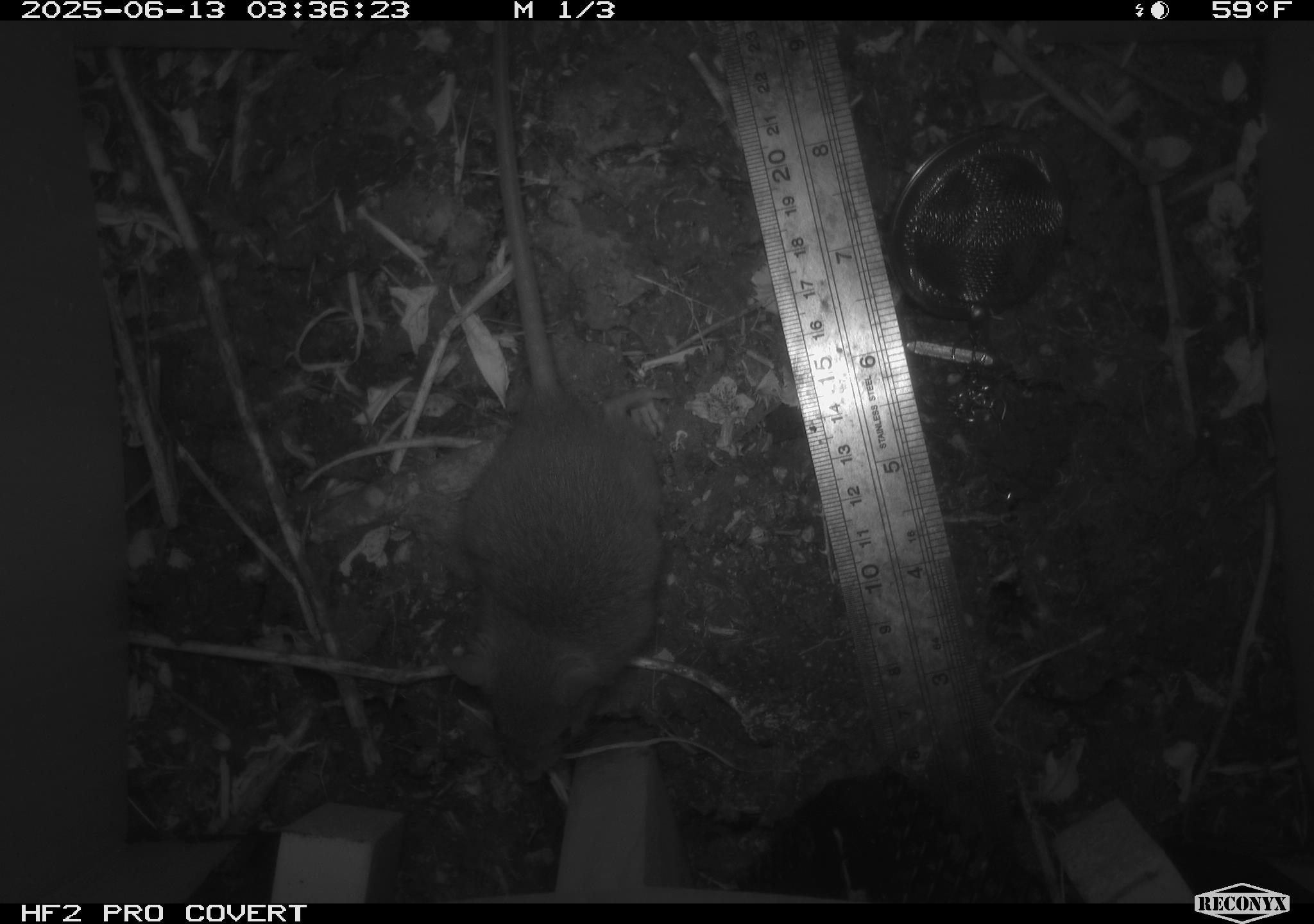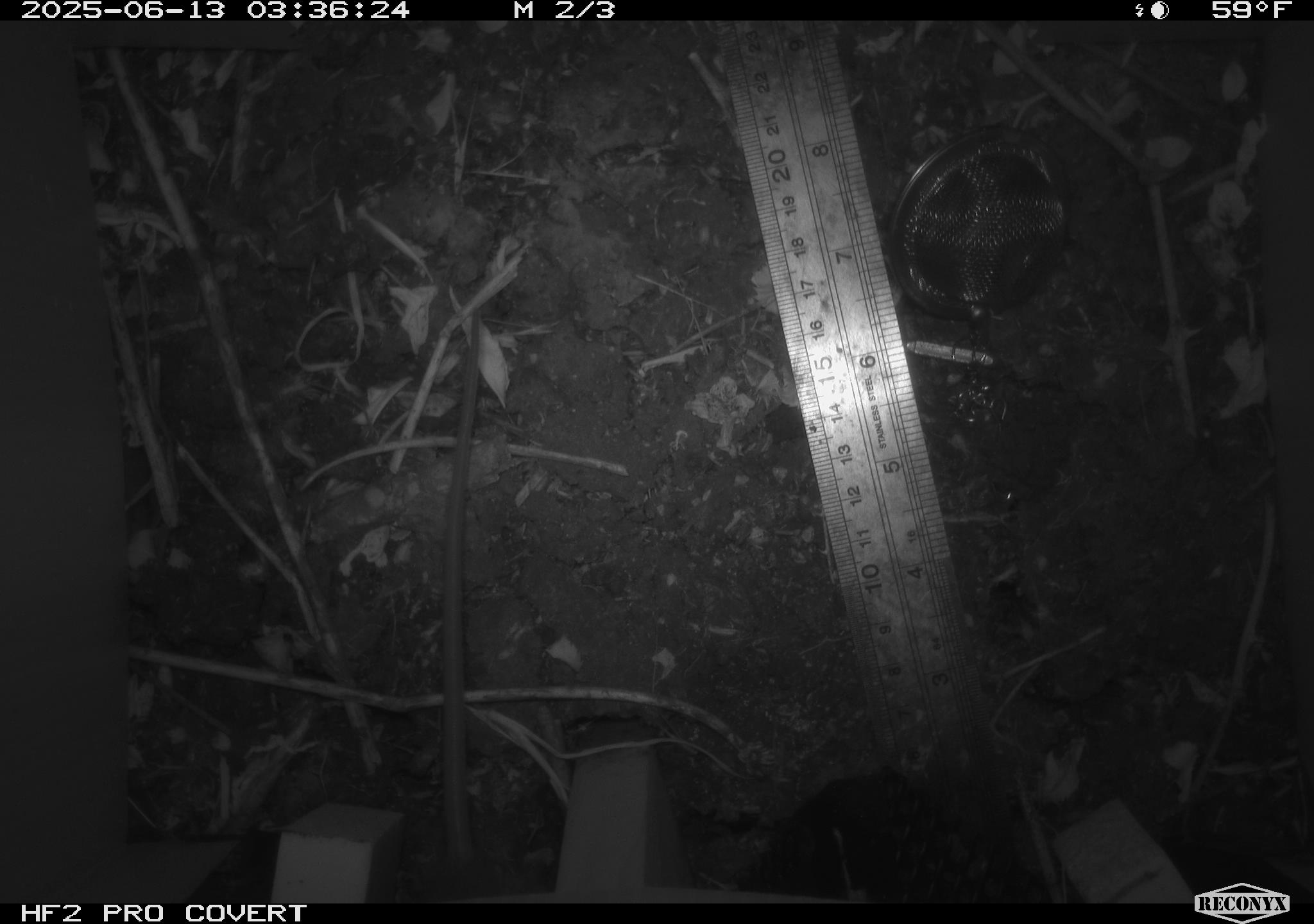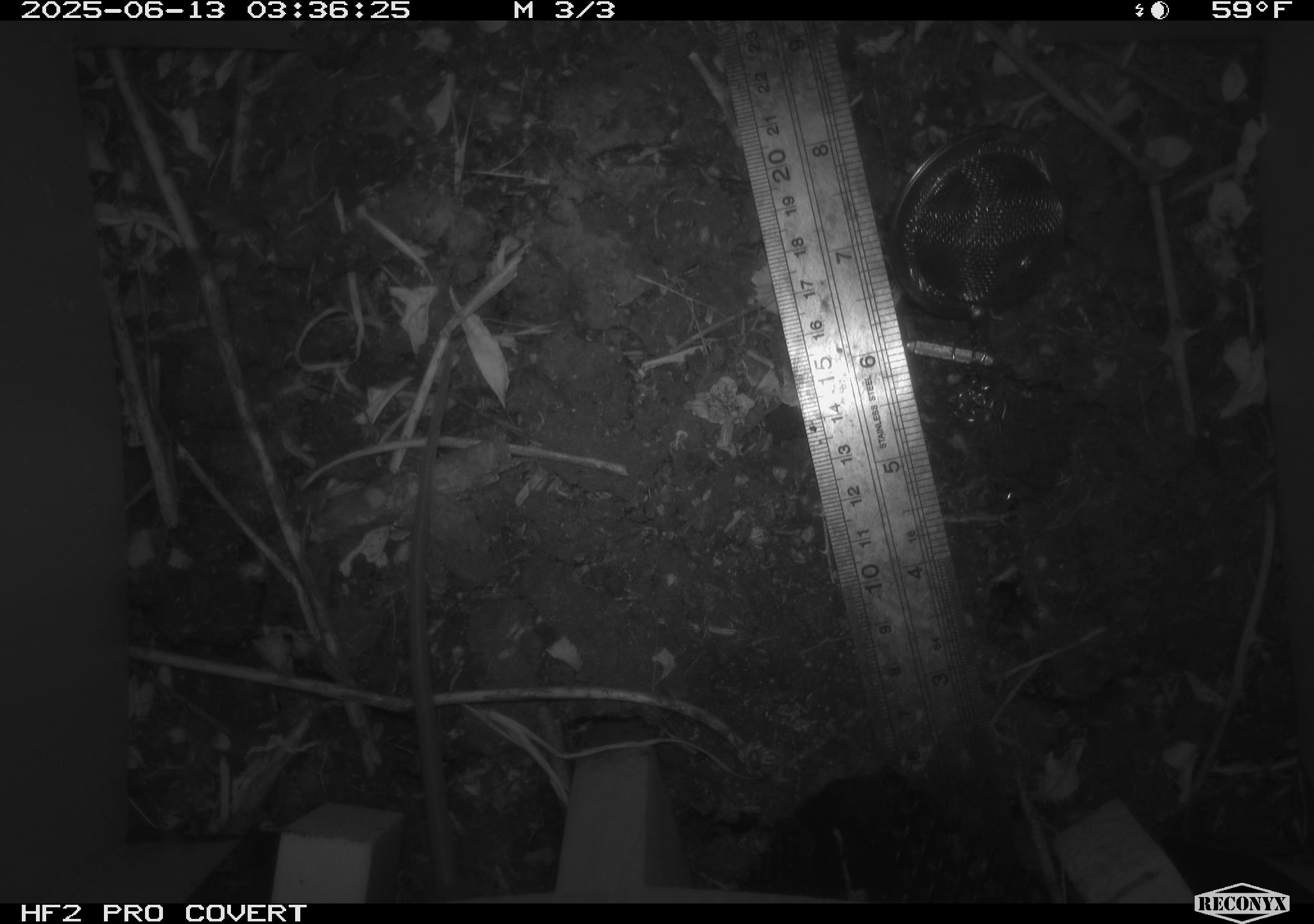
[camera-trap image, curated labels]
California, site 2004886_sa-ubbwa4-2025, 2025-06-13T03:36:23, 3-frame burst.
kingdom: Animalia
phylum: Chordata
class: Mammalia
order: Rodentia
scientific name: Rodentia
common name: rodent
Rodent (Rodentia).